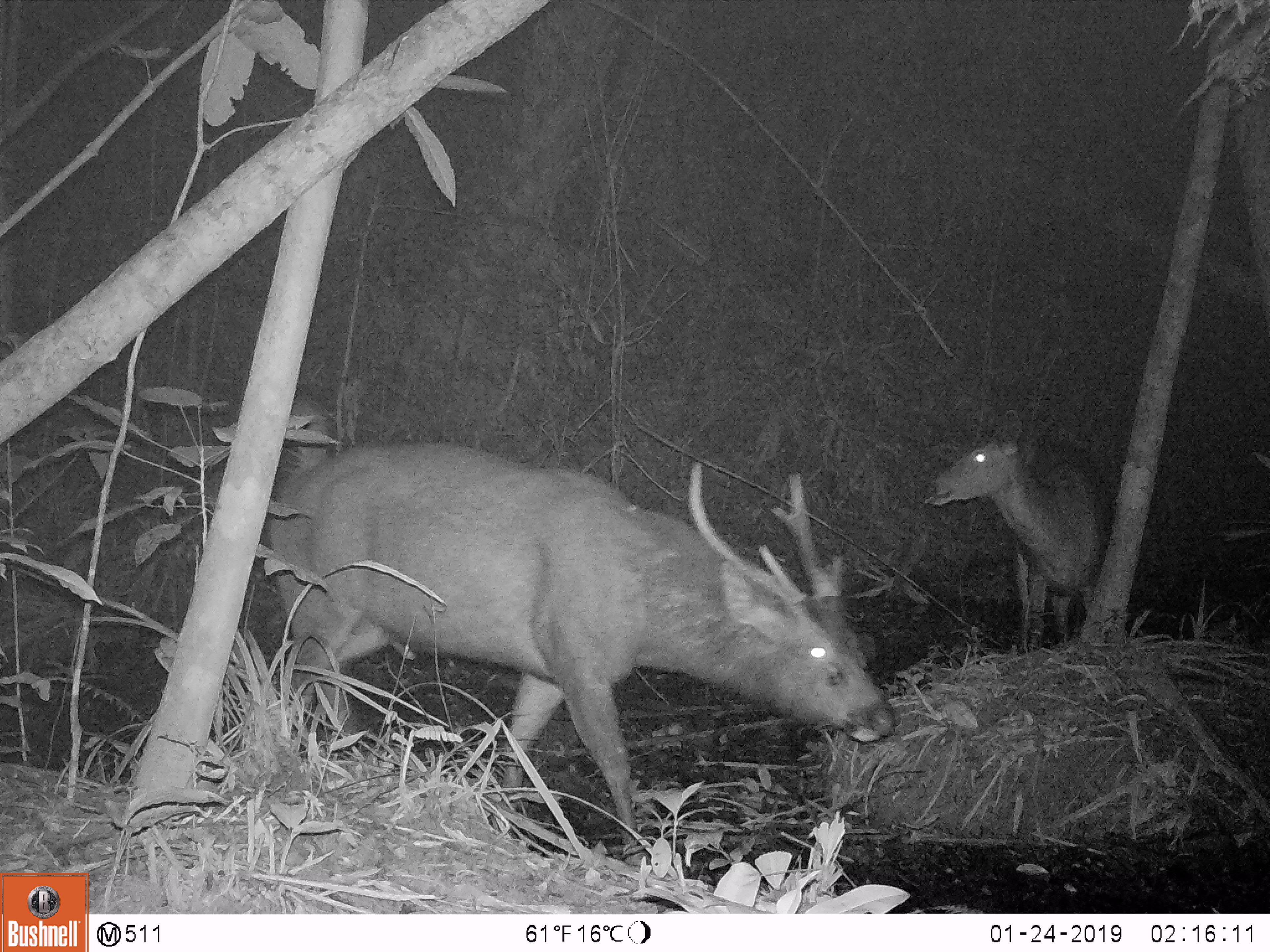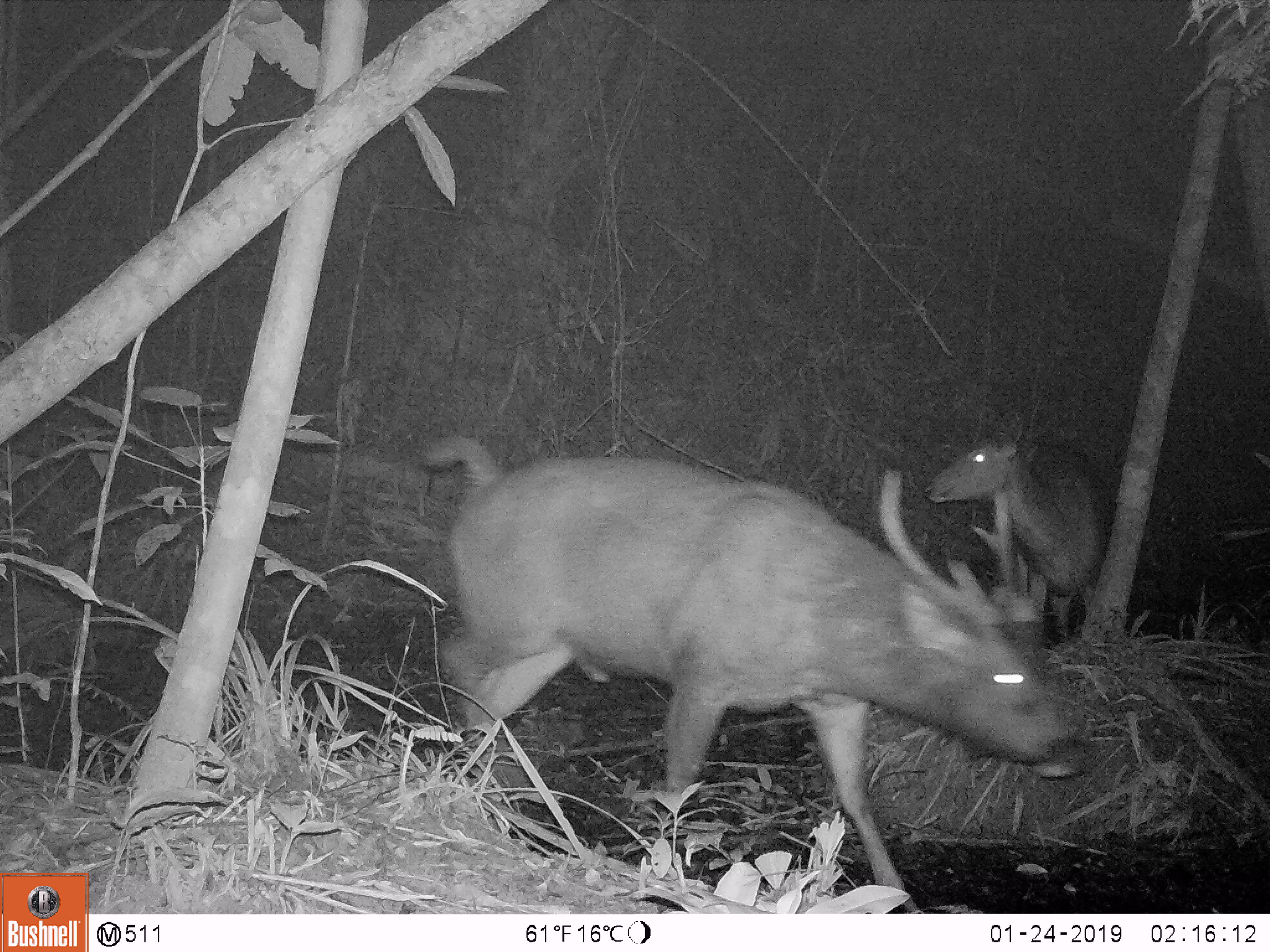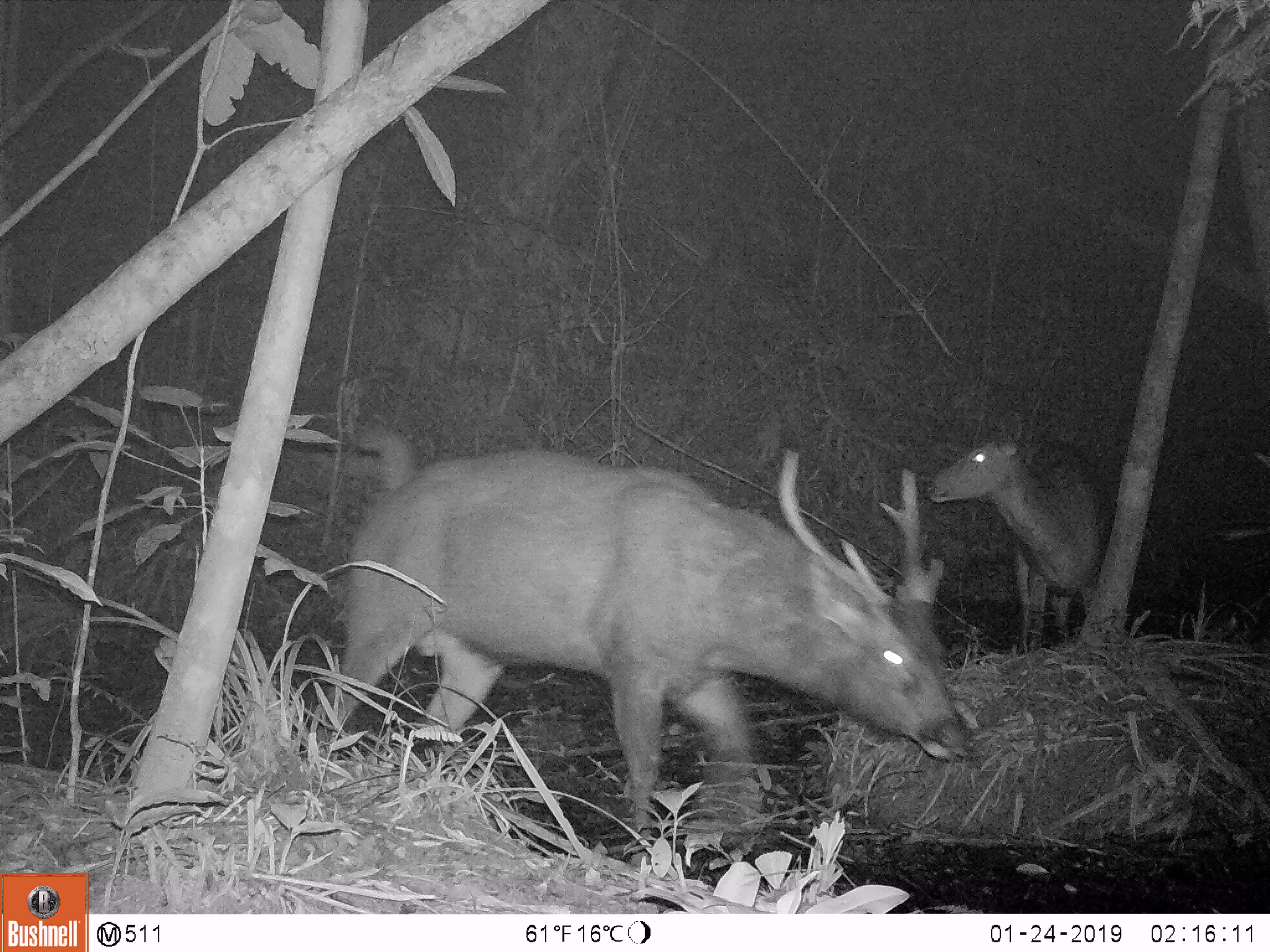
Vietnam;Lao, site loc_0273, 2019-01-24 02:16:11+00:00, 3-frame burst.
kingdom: Animalia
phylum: Chordata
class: Mammalia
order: Artiodactyla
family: Cervidae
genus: Rusa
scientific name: Rusa unicolor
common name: sambar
Sambar (Rusa unicolor). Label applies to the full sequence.